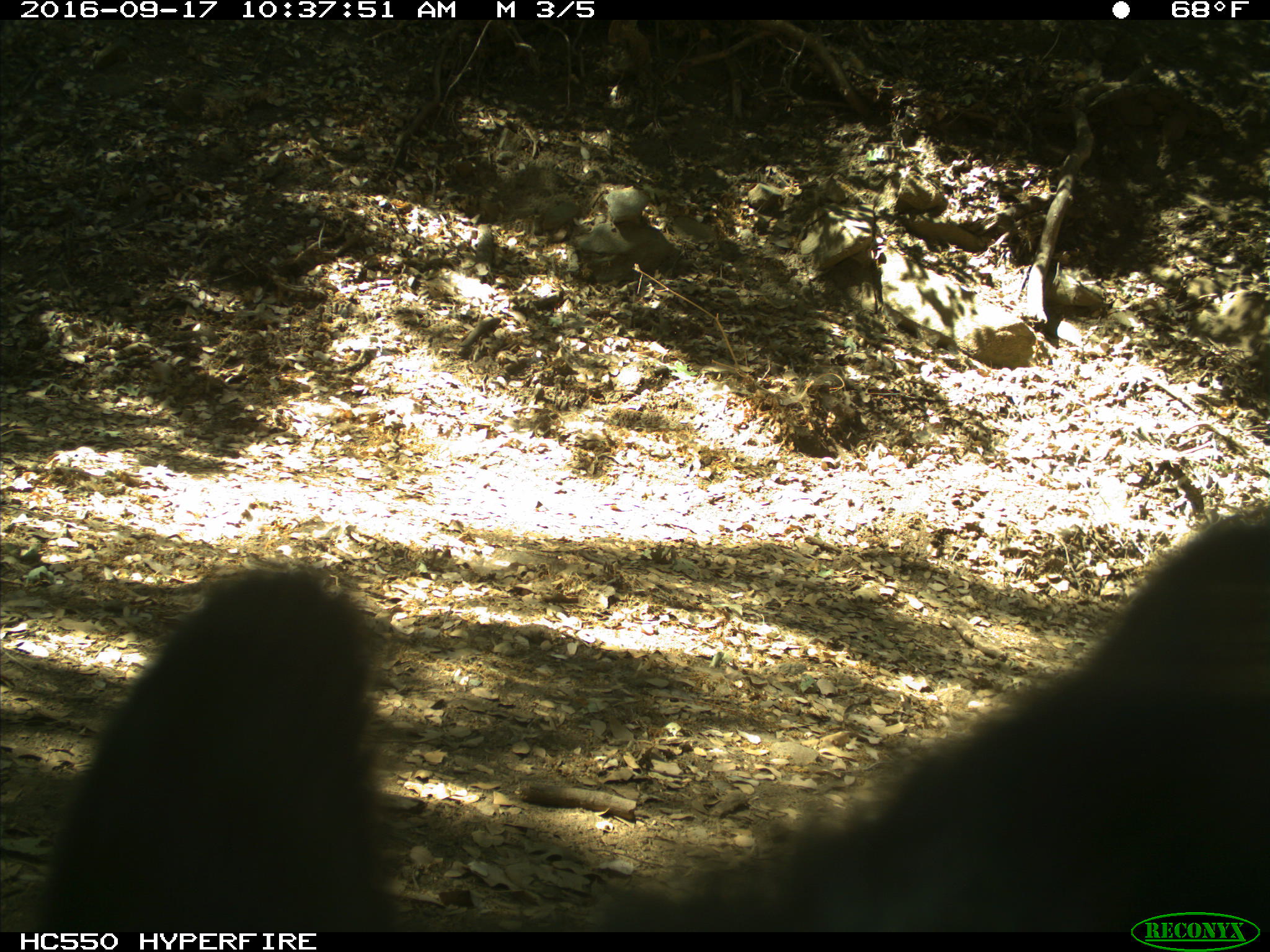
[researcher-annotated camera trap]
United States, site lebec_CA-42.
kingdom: Animalia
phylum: Chordata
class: Mammalia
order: Carnivora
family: Ursidae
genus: Ursus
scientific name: Ursus americanus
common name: american black bear